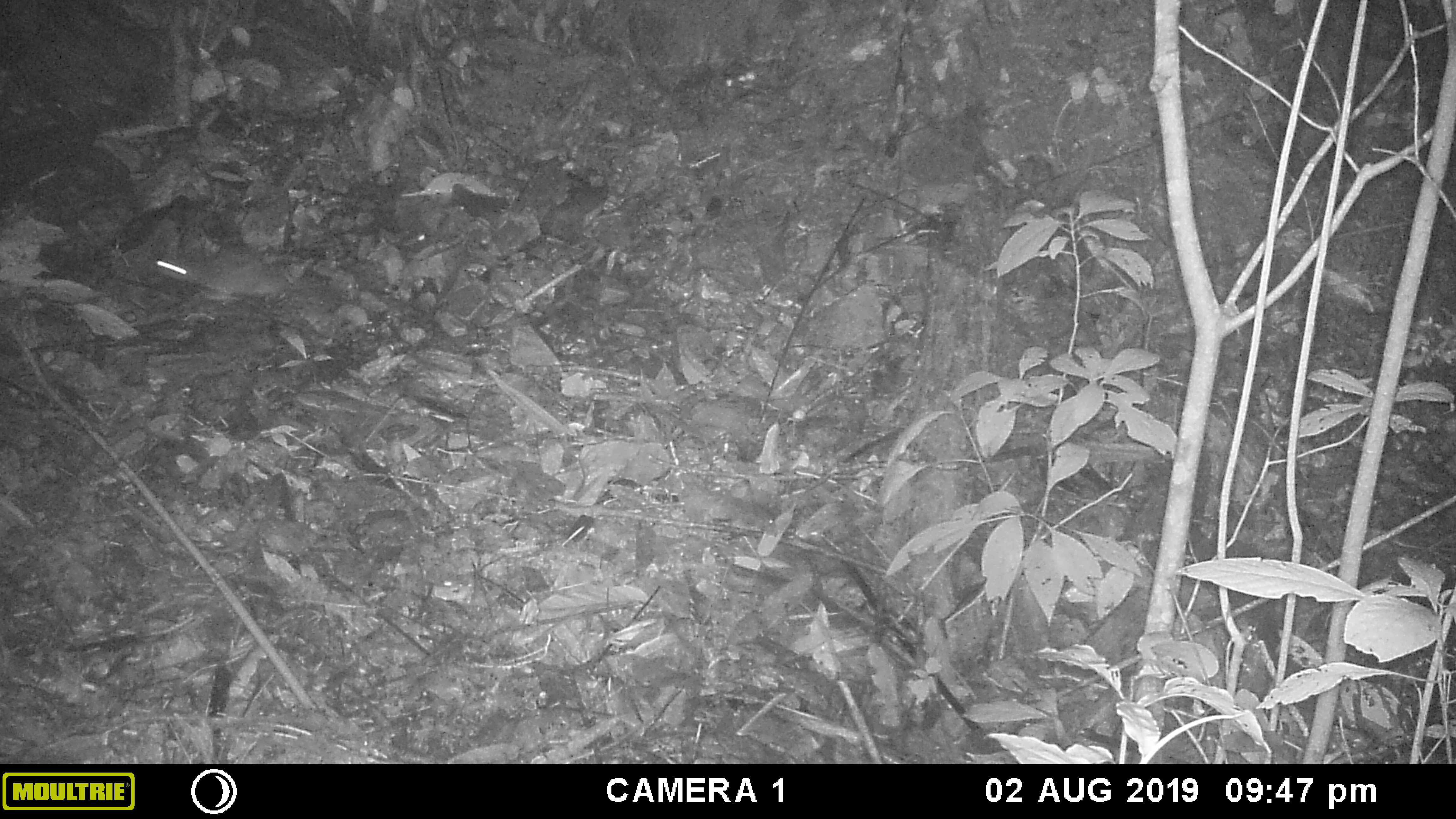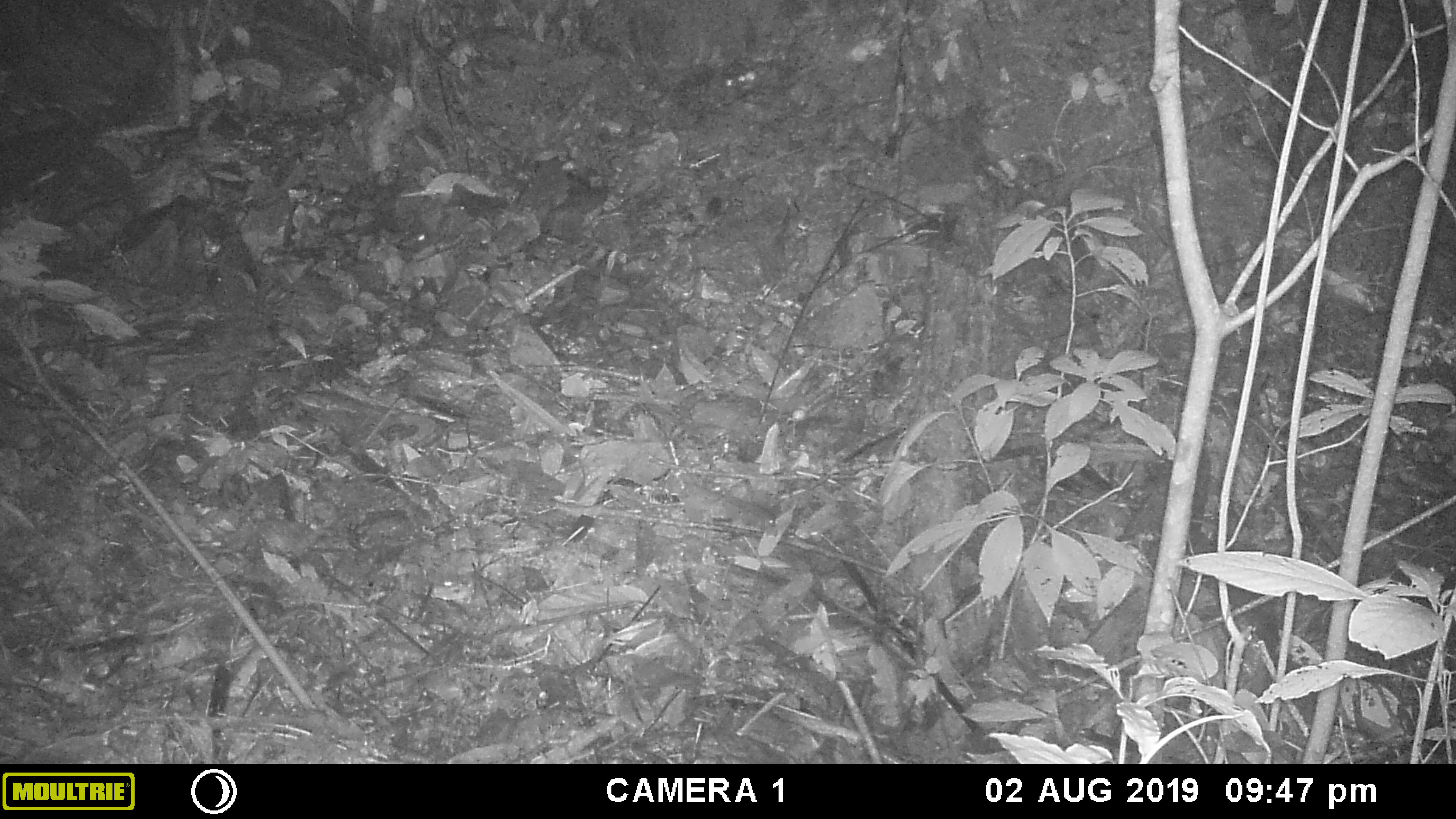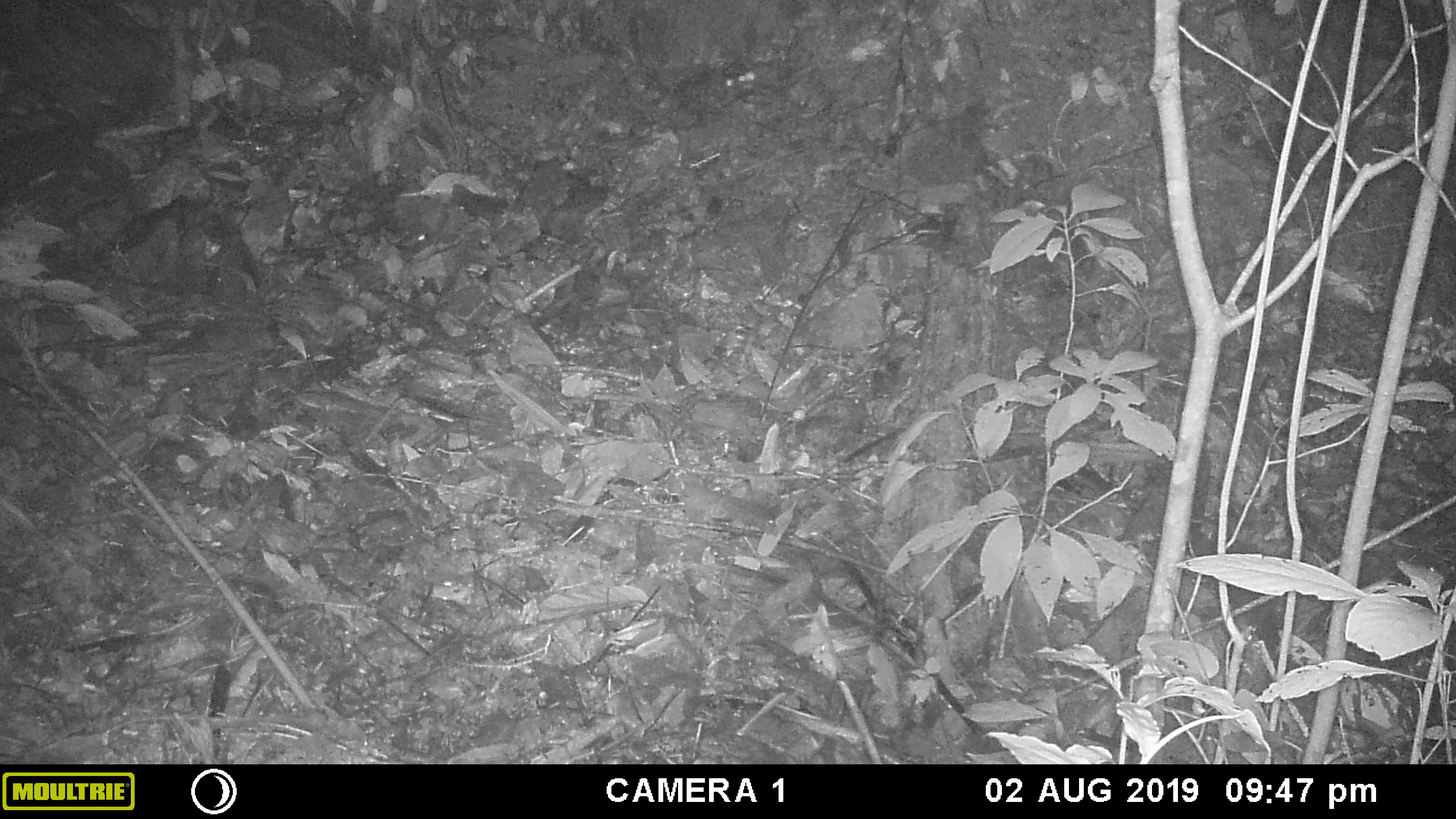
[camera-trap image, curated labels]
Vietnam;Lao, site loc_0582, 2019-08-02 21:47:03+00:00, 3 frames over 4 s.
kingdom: Animalia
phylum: Chordata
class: Mammalia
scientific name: Mammalia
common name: mammal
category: unidentified small mammal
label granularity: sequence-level